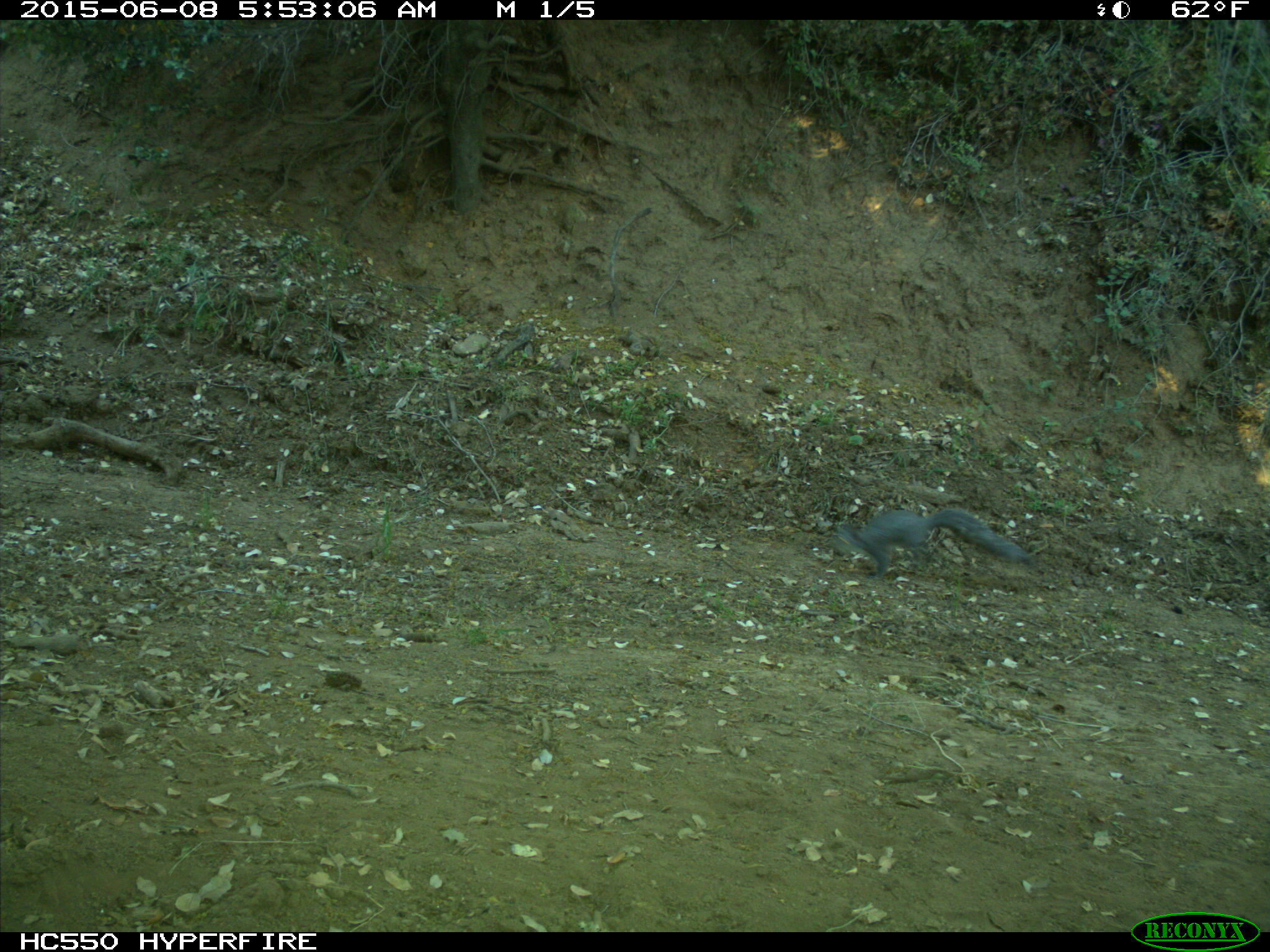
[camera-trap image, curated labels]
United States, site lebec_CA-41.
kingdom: Animalia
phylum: Chordata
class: Mammalia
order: Rodentia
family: Sciuridae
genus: Sciurus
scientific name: Sciurus carolinensis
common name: eastern gray squirrel